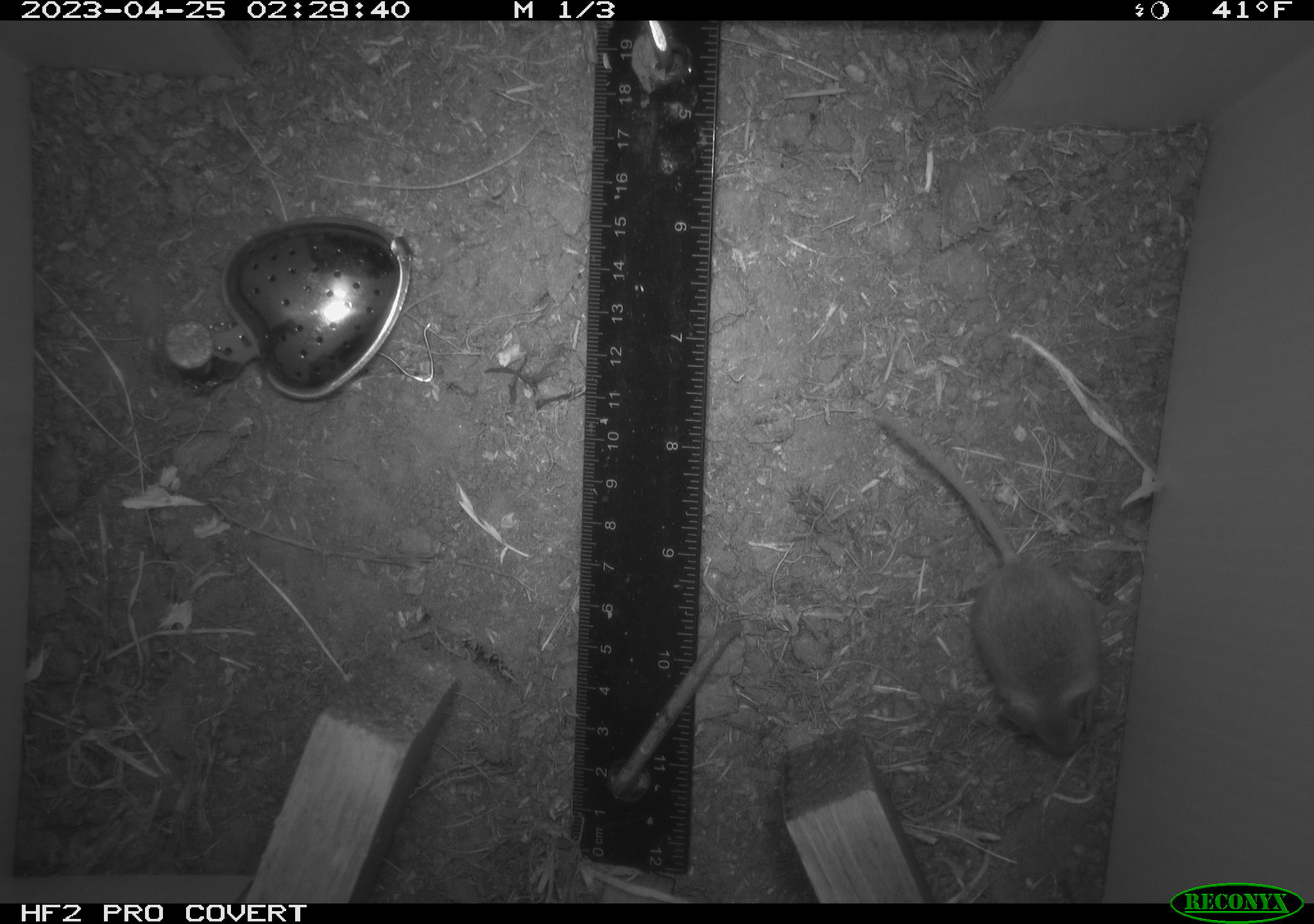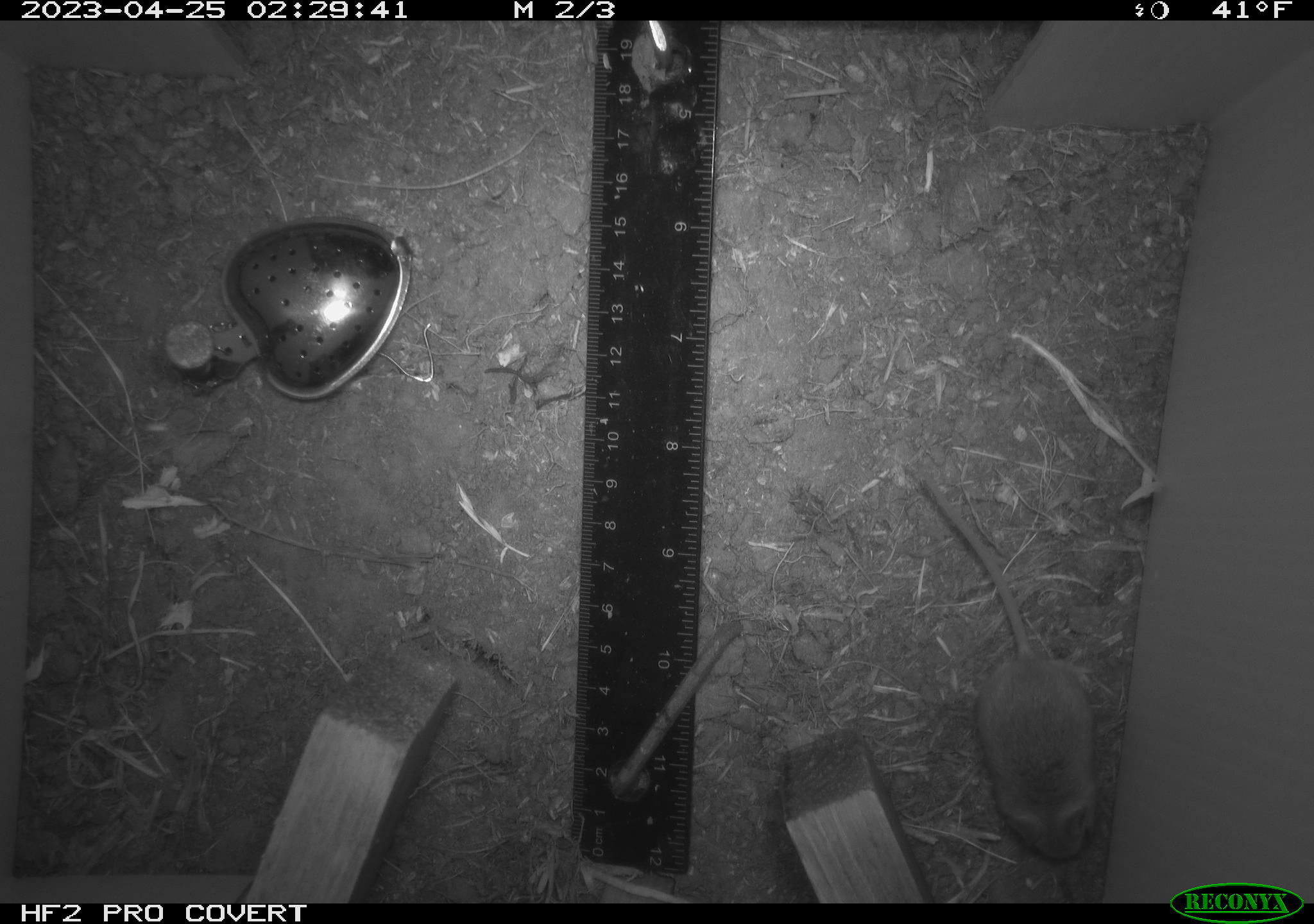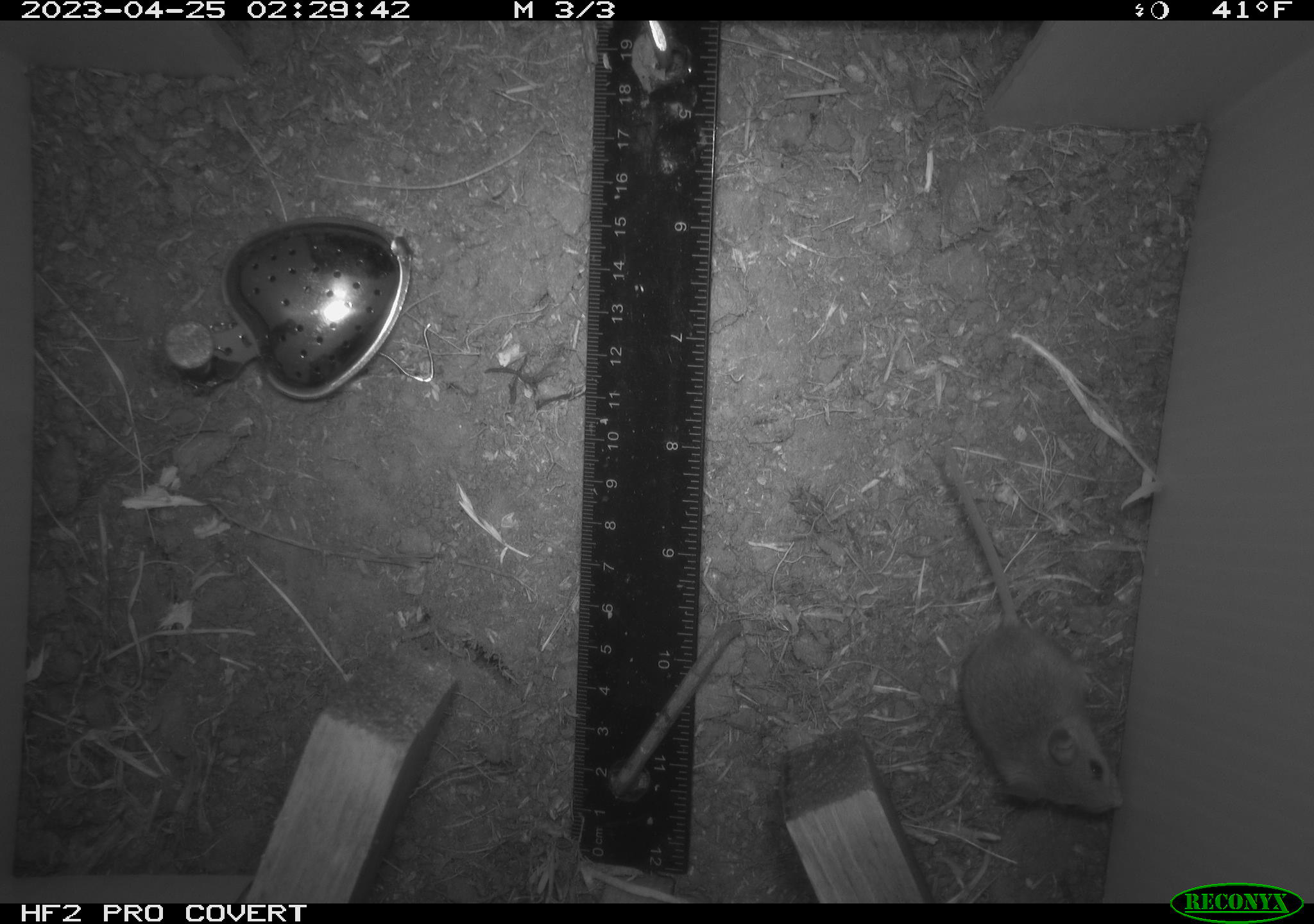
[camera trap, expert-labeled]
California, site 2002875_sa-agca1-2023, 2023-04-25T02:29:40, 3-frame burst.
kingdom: Animalia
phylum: Chordata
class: Mammalia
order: Rodentia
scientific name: Rodentia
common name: mouse species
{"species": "mouse species (Rodentia)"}